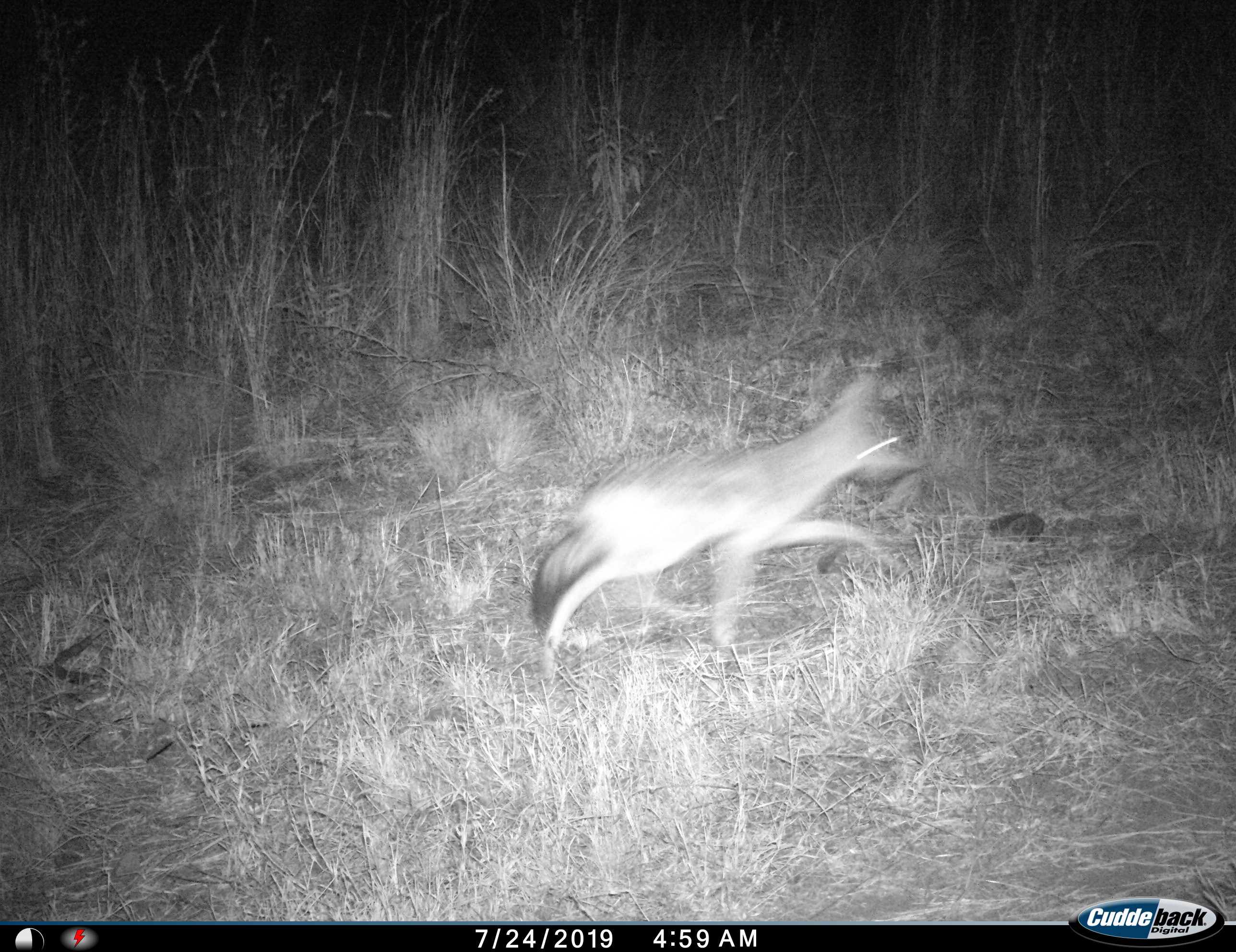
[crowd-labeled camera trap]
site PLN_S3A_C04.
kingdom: Animalia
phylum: Chordata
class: Mammalia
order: Carnivora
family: Canidae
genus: Lupulella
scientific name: Lupulella mesomelas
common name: black-backed jackal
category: jackalblackbacked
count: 1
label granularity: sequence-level